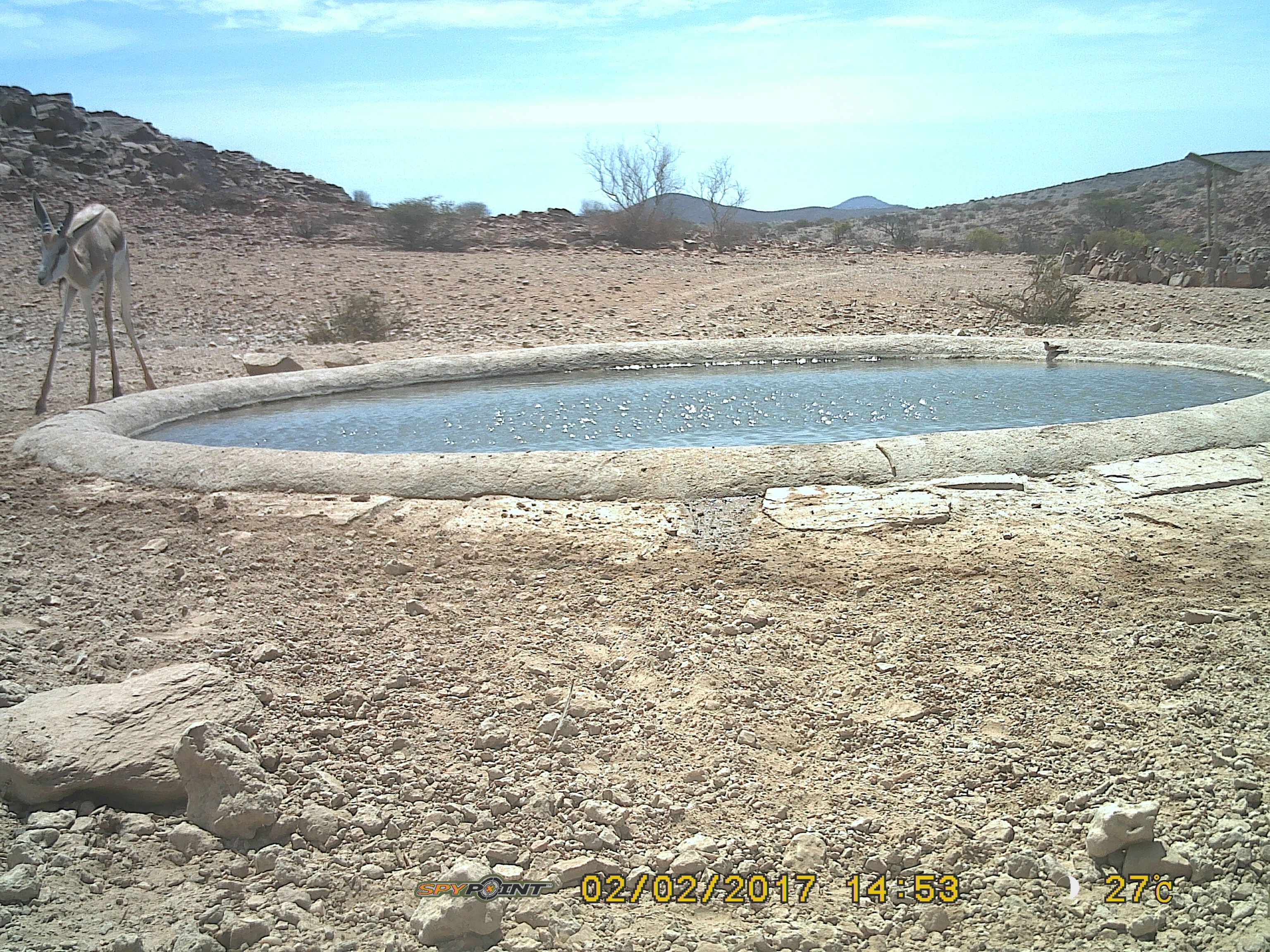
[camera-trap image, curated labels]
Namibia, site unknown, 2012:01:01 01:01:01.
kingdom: Animalia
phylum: Chordata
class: Mammalia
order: Artiodactyla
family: Bovidae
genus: Antidorcas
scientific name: Antidorcas marsupialis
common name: springbok